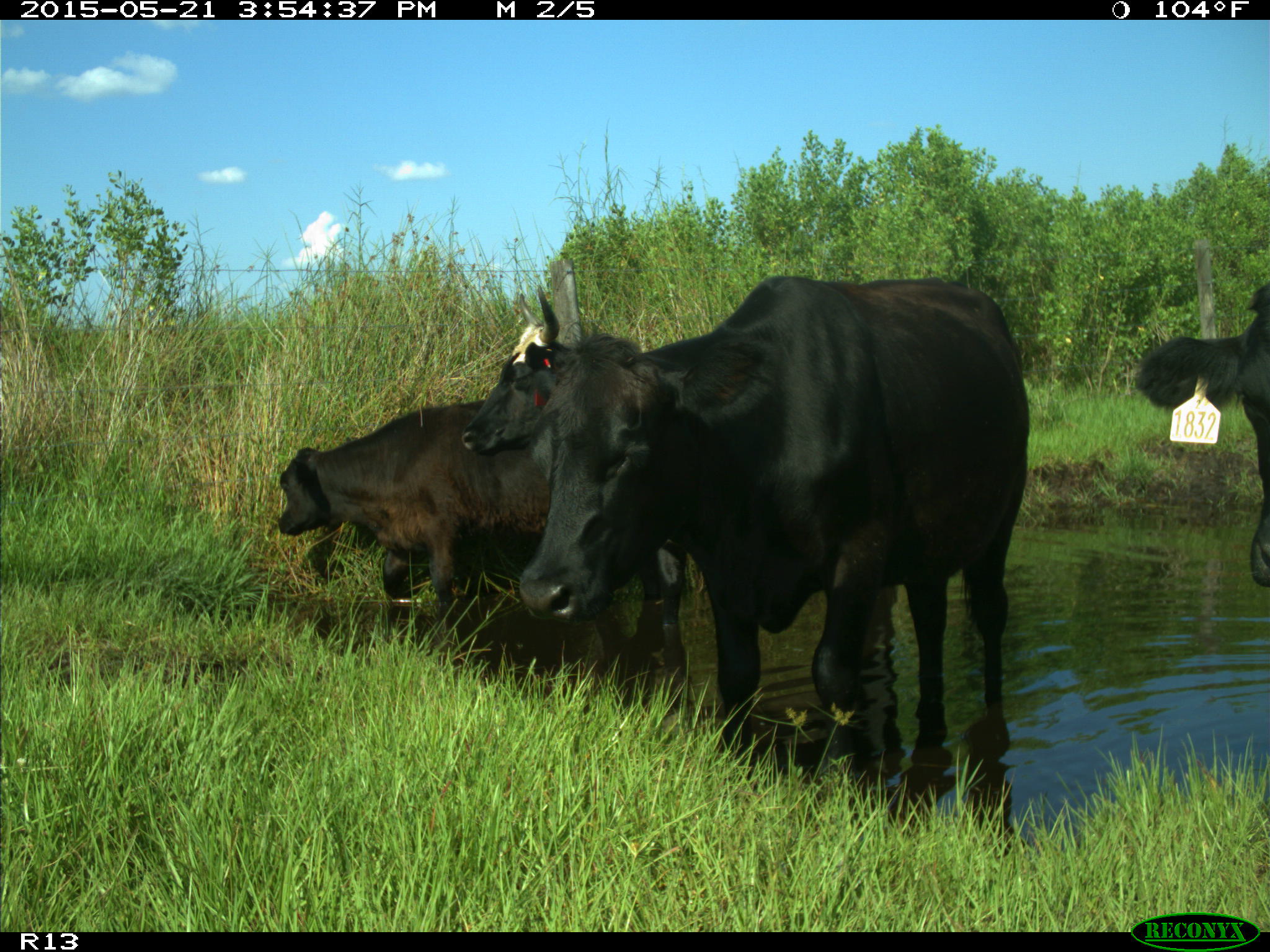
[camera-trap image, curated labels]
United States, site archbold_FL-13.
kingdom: Animalia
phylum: Chordata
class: Mammalia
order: Artiodactyla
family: Bovidae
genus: Bos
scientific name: Bos taurus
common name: domestic cow